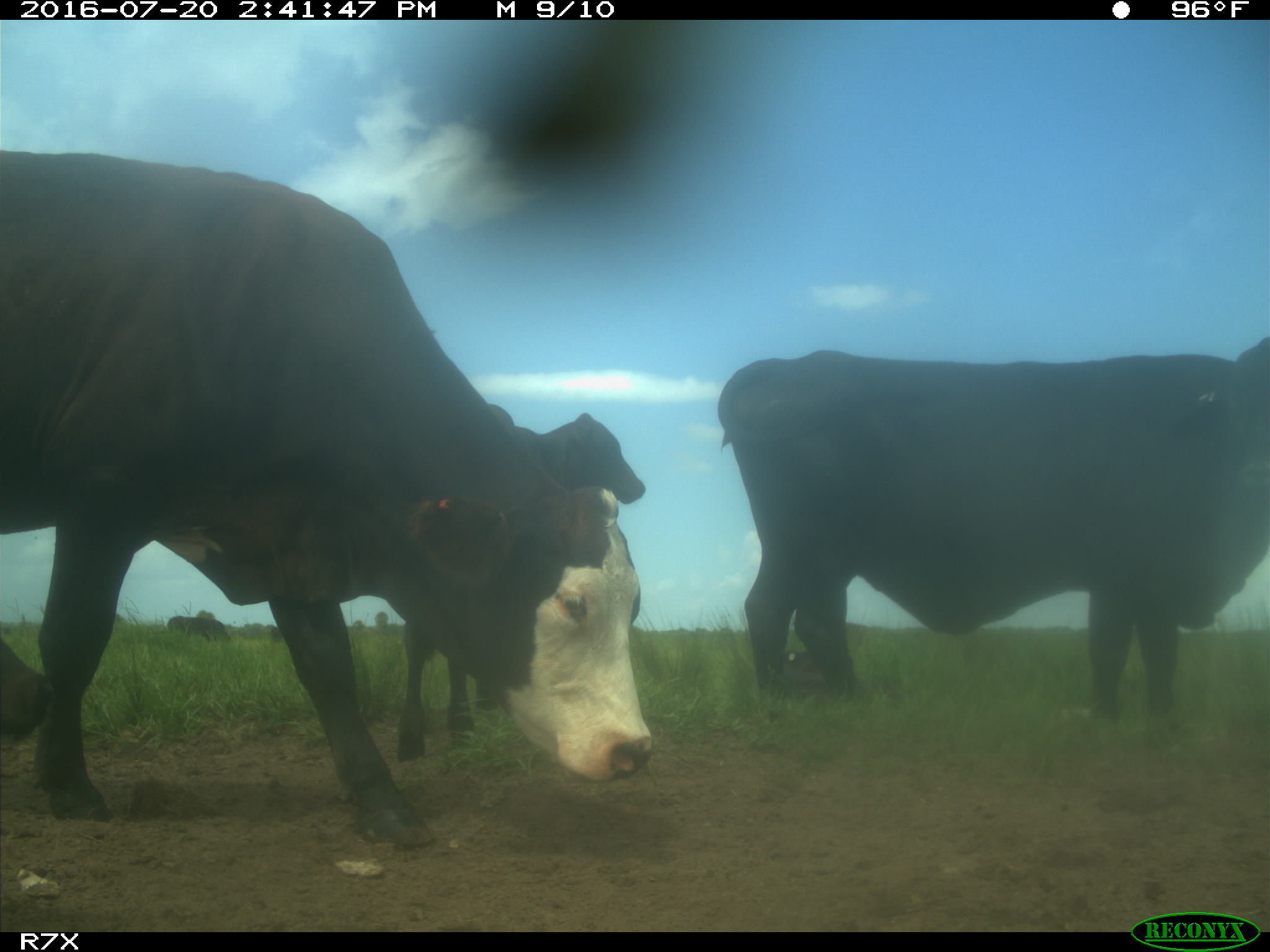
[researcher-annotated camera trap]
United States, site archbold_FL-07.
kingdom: Animalia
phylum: Chordata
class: Mammalia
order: Artiodactyla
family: Bovidae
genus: Bos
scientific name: Bos taurus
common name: domestic cow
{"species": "Bos taurus (domestic cow)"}